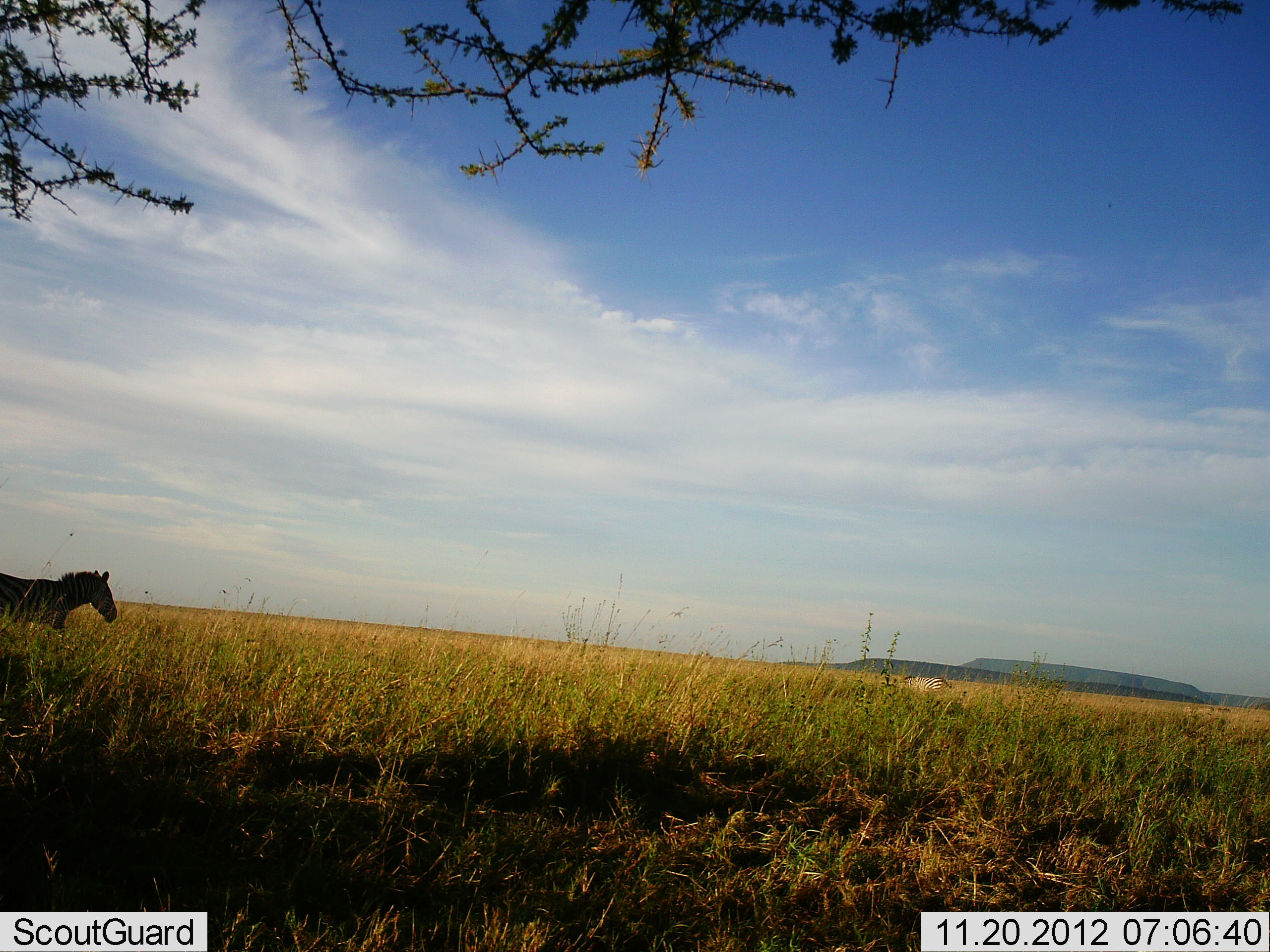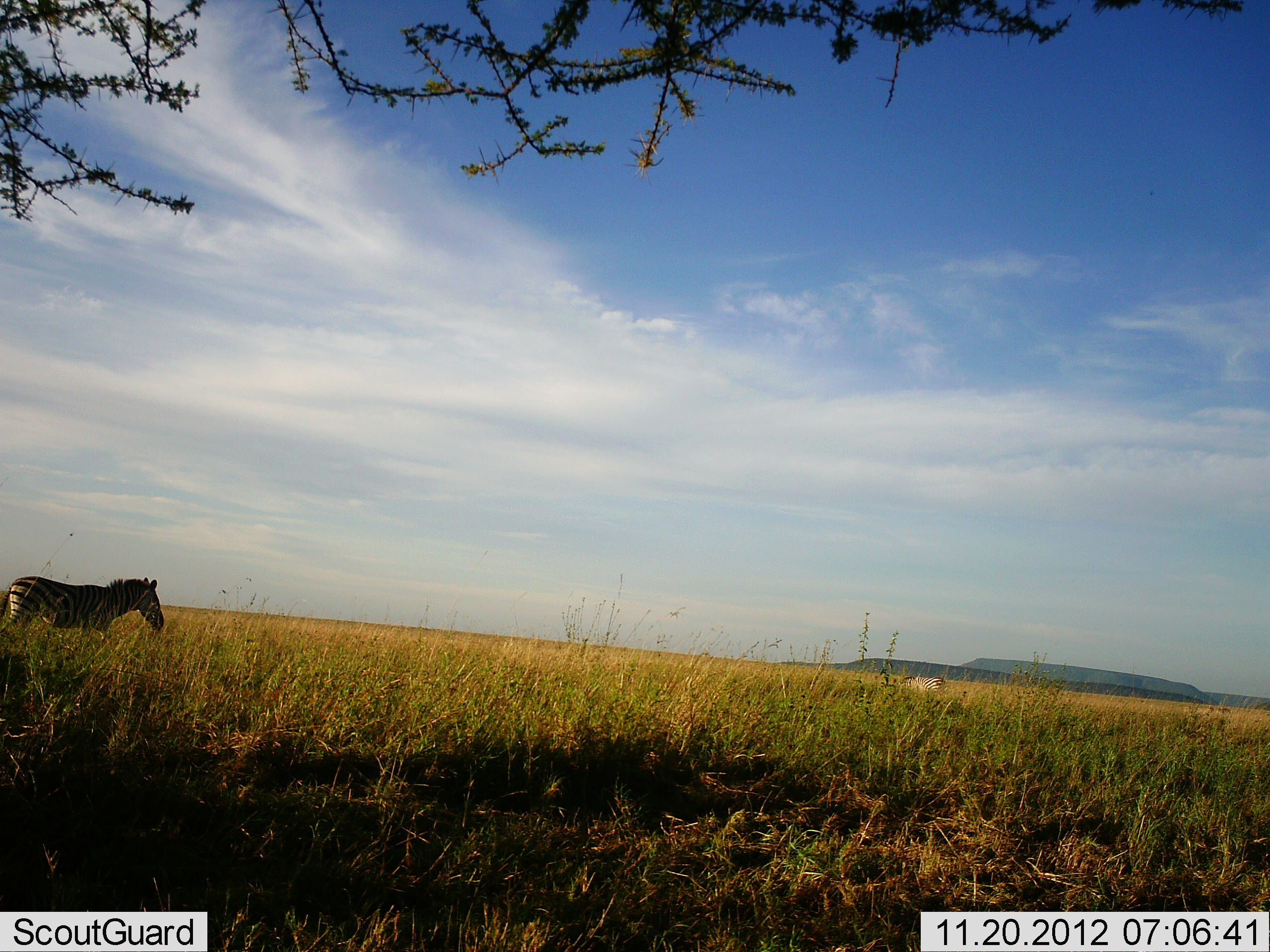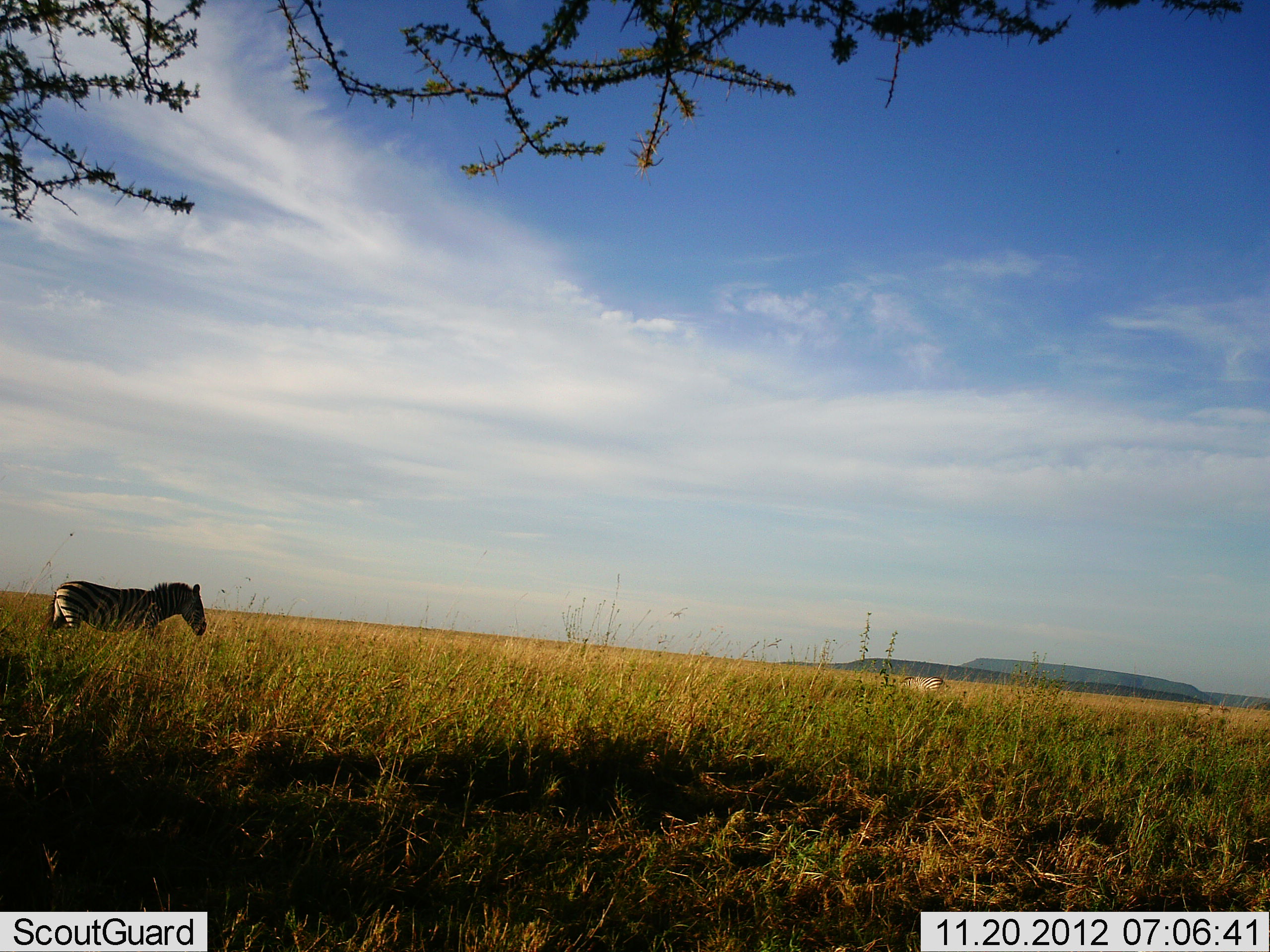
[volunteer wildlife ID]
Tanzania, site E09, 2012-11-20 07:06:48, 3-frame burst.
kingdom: Animalia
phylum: Chordata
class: Mammalia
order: Perissodactyla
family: Equidae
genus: Equus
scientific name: Equus quagga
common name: plains zebra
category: zebra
Zebra (plains zebra) (Equus quagga), count 2. Behavior (volunteer vote fractions): standing 50%, resting 10%, moving 80%, interacting 0%. Young present (vote fraction): 0%. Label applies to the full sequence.